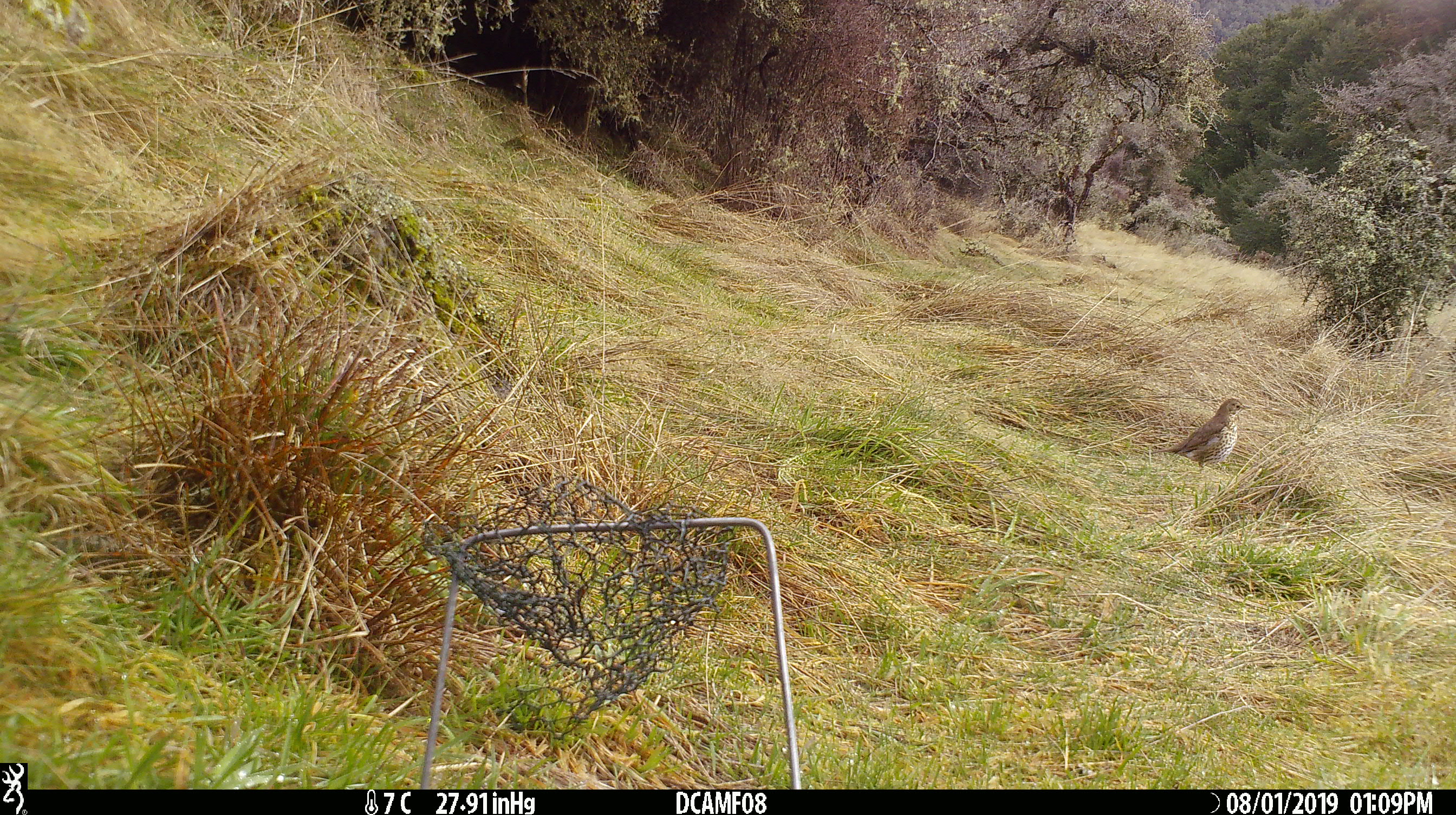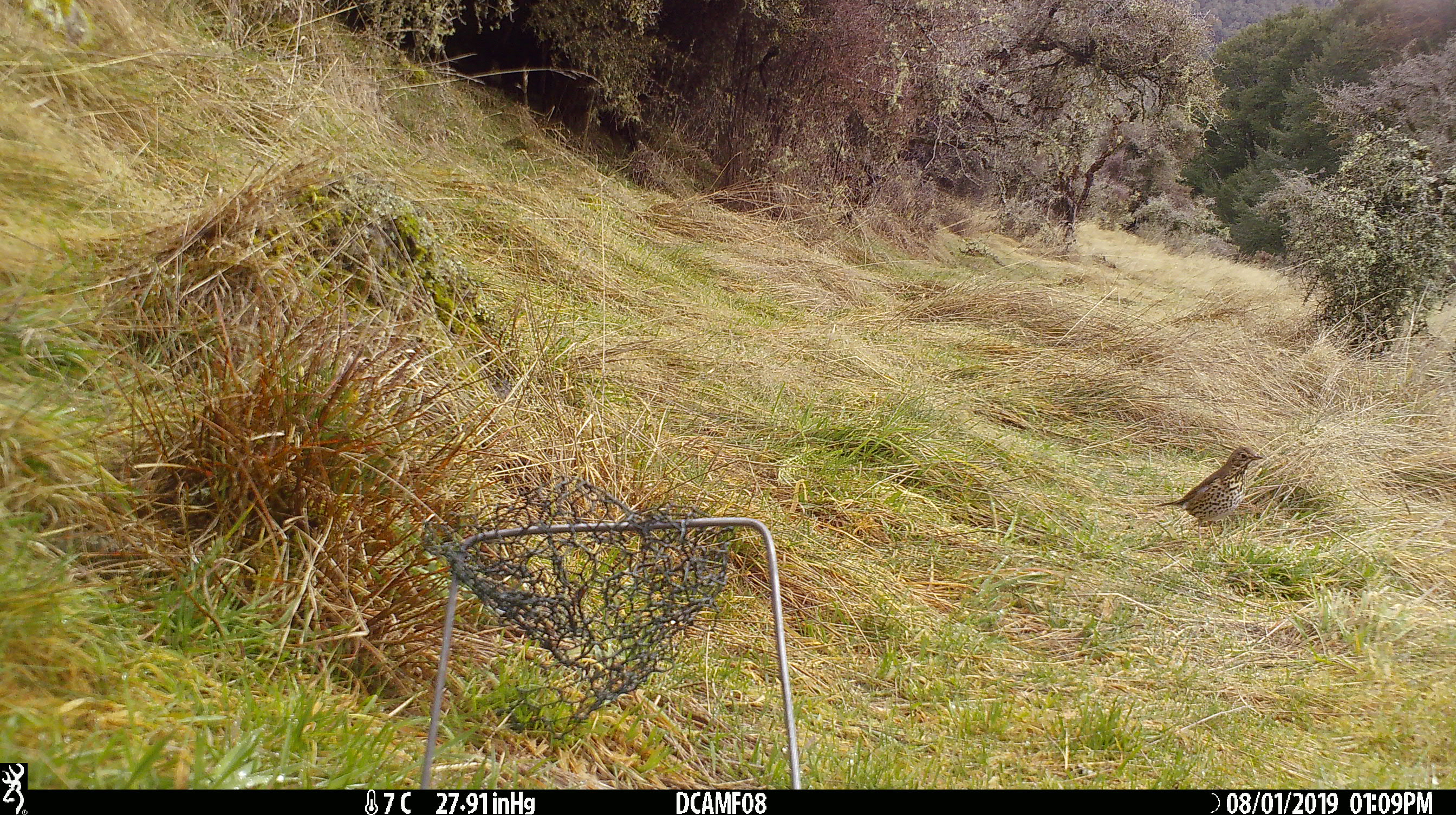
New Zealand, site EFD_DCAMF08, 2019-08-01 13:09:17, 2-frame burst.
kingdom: Animalia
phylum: Chordata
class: Aves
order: Passeriformes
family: Turdidae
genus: Turdus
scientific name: Turdus philomelos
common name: song thrush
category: thrush